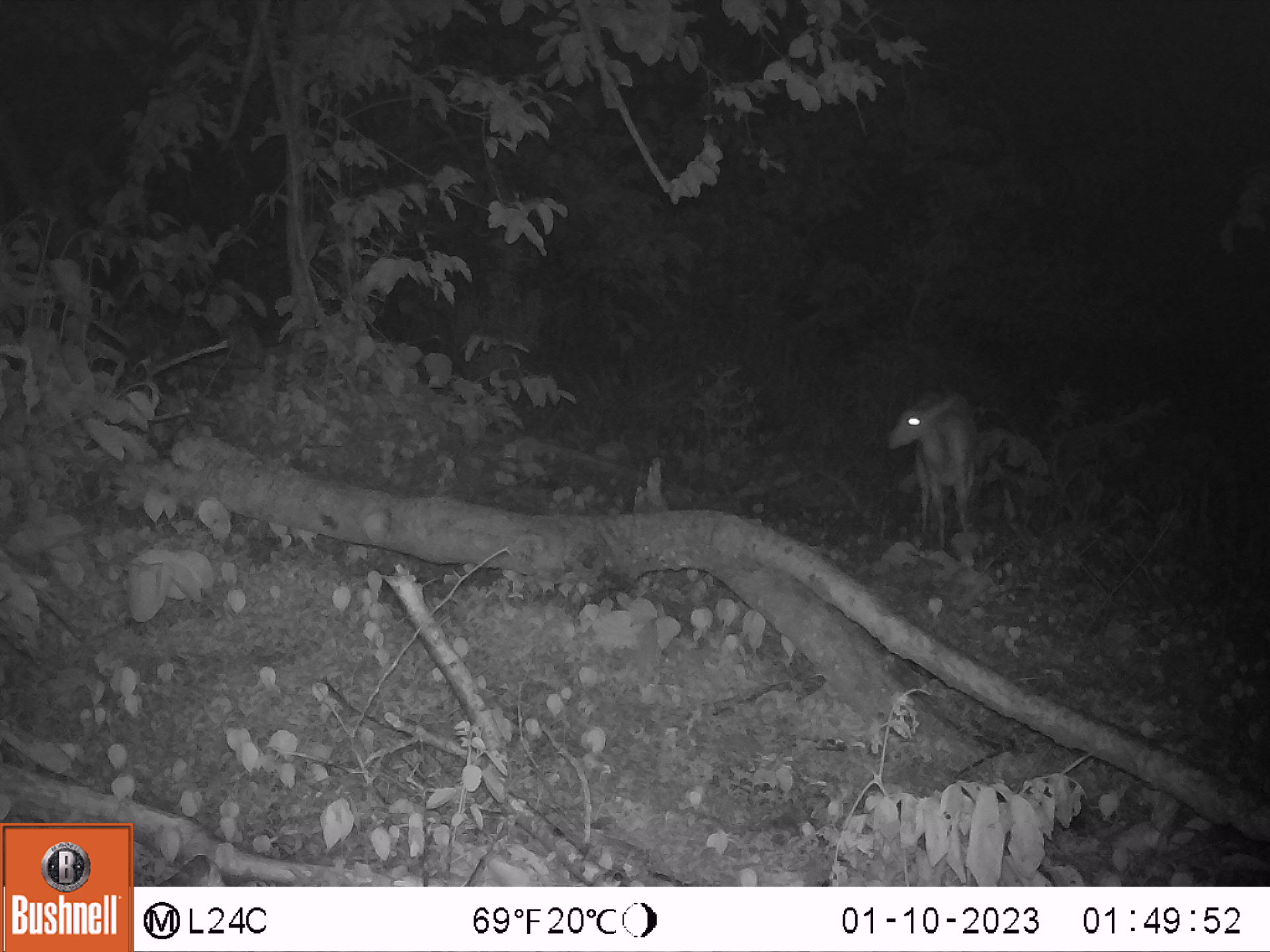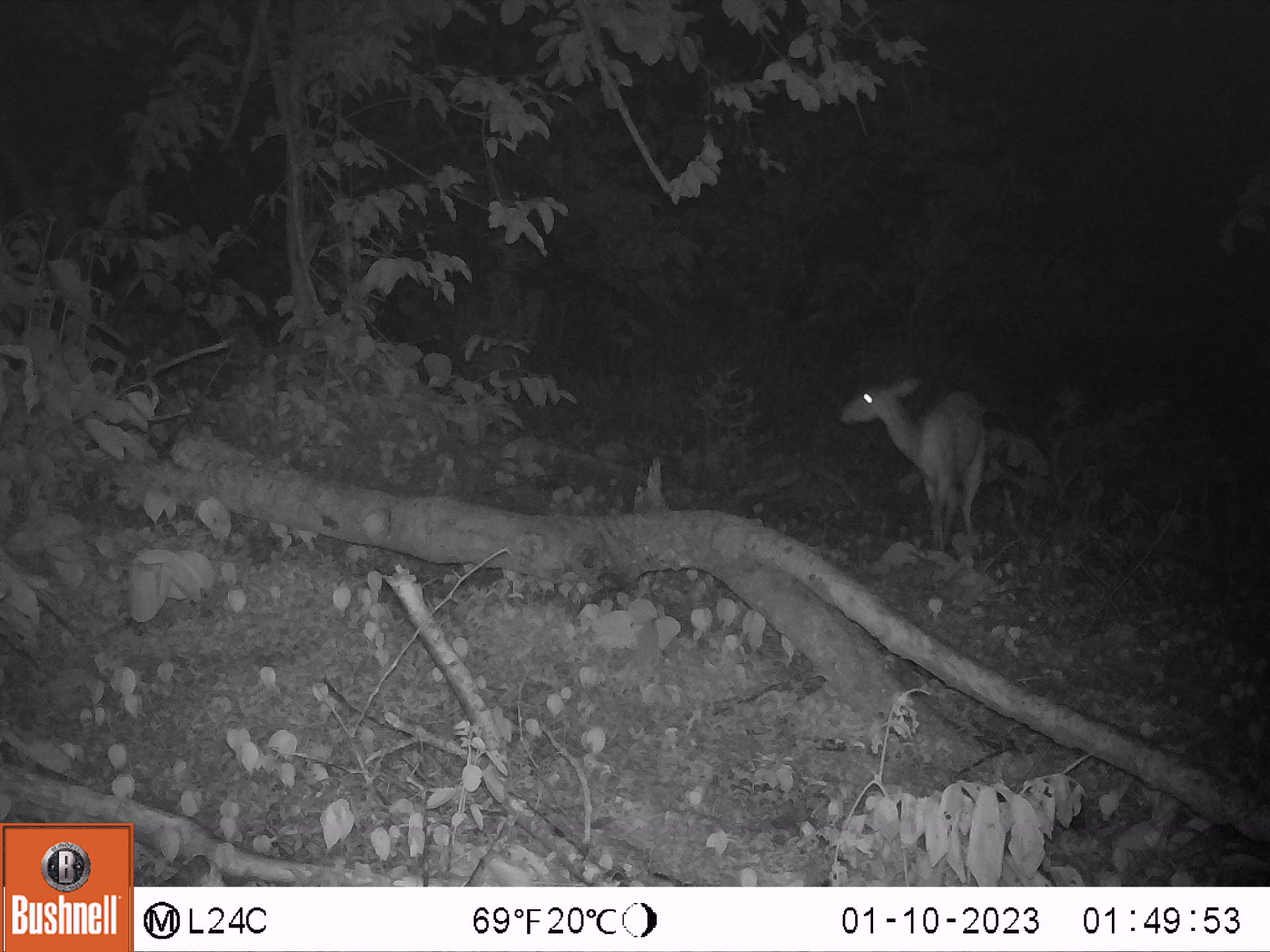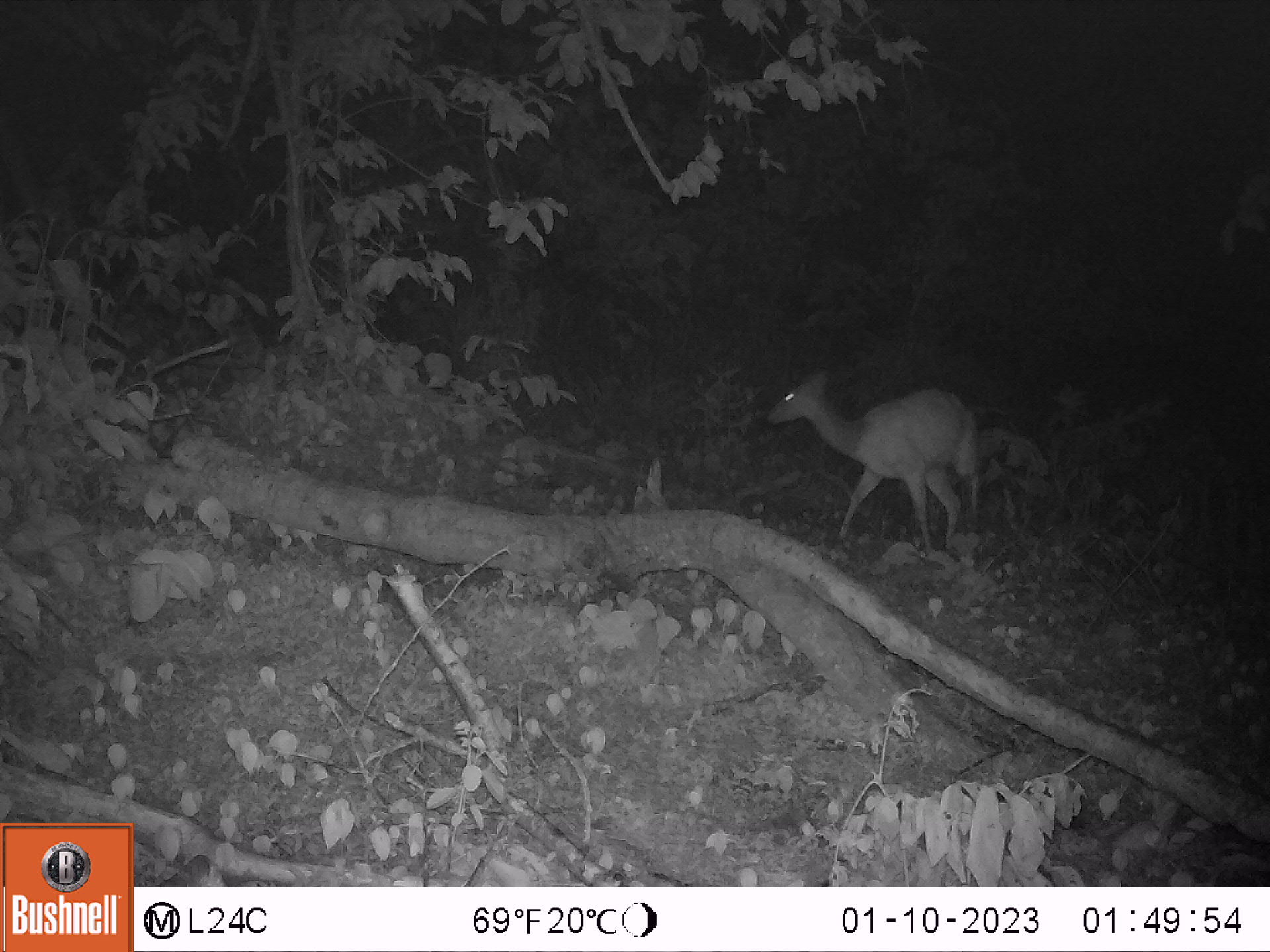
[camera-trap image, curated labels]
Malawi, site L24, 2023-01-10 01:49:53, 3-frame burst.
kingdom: Animalia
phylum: Chordata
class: Mammalia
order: Artiodactyla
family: Bovidae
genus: Tragelaphus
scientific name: Tragelaphus sylvaticus sylvaticus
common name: cape bushbuck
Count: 1.